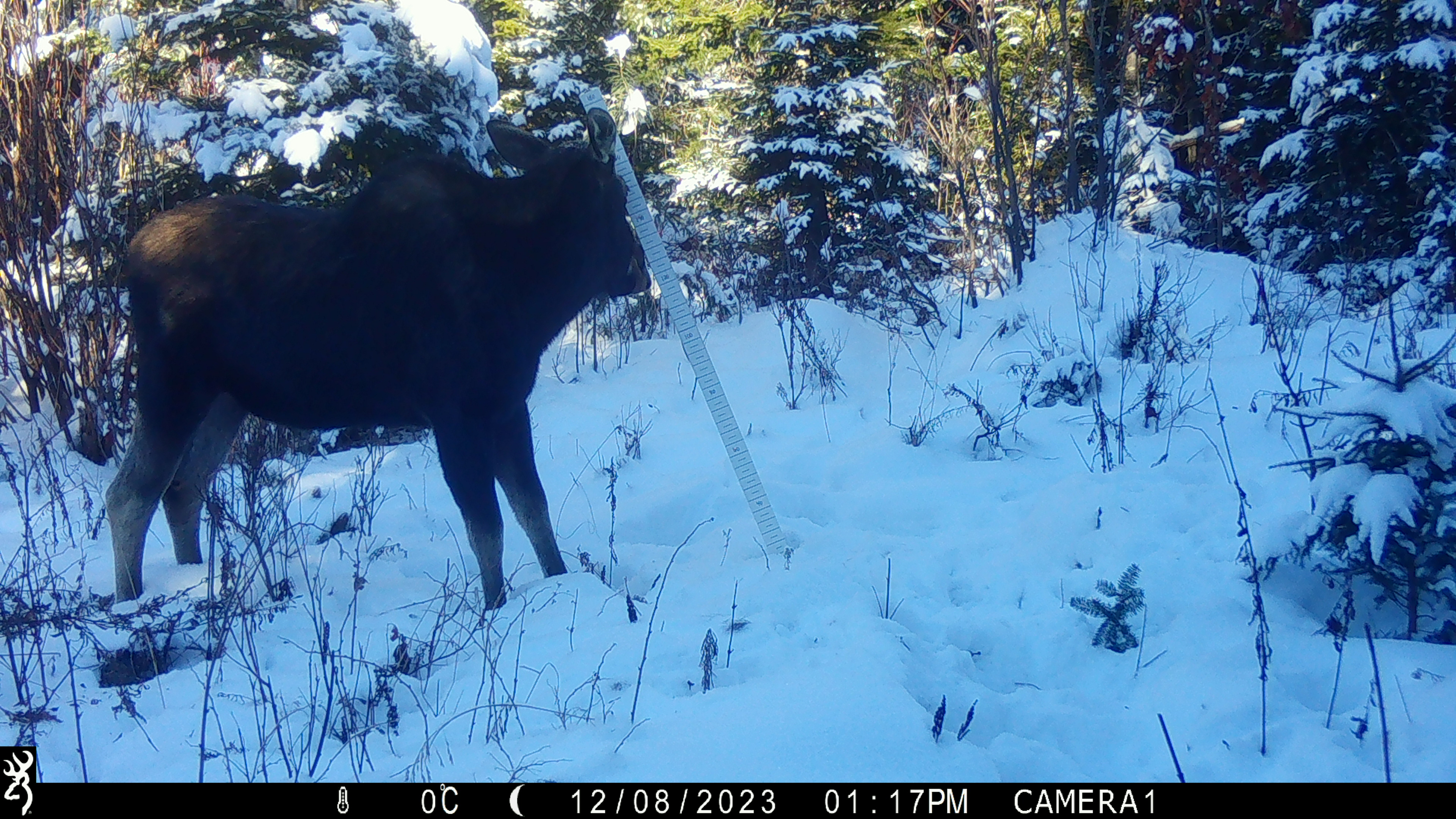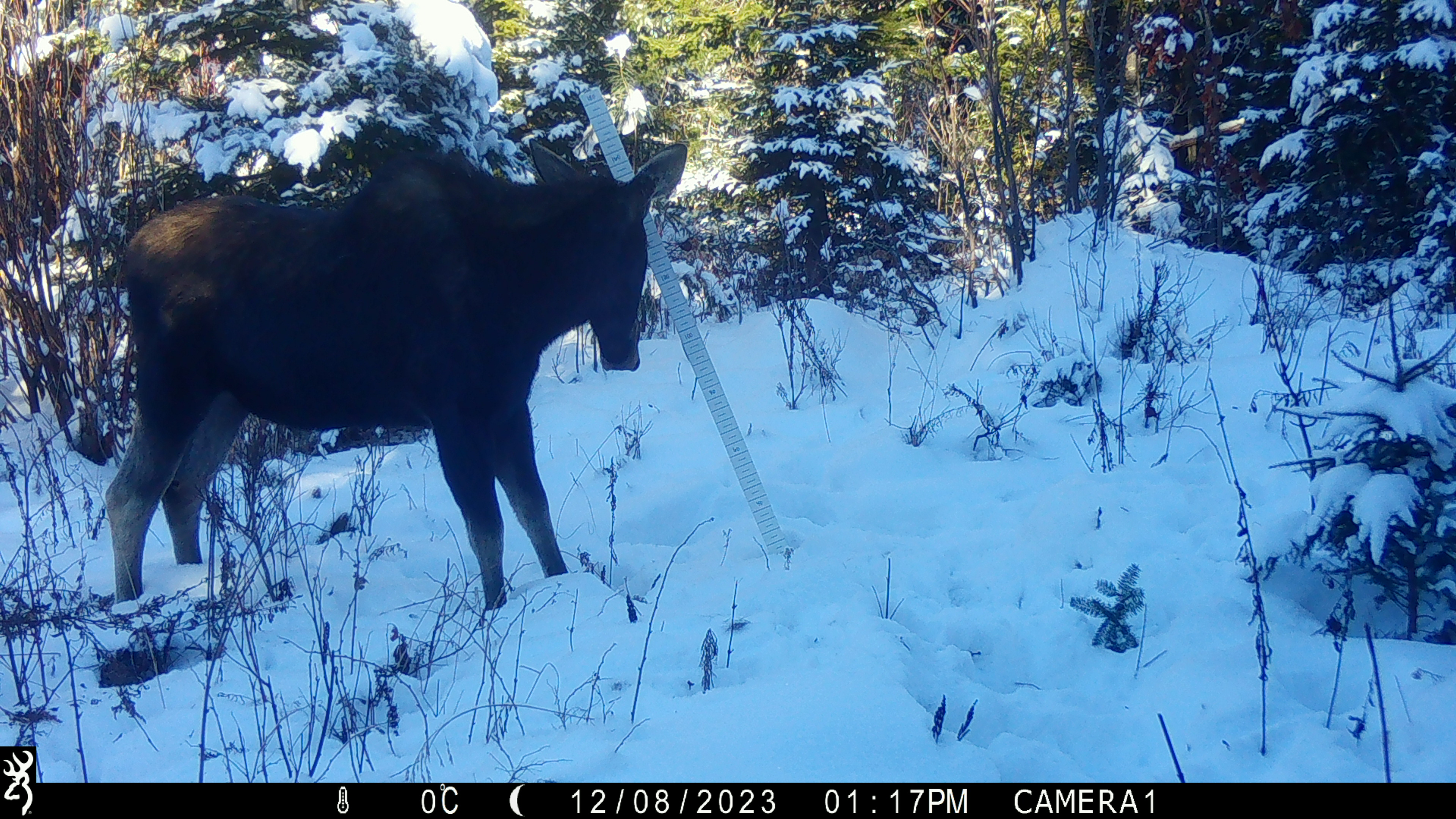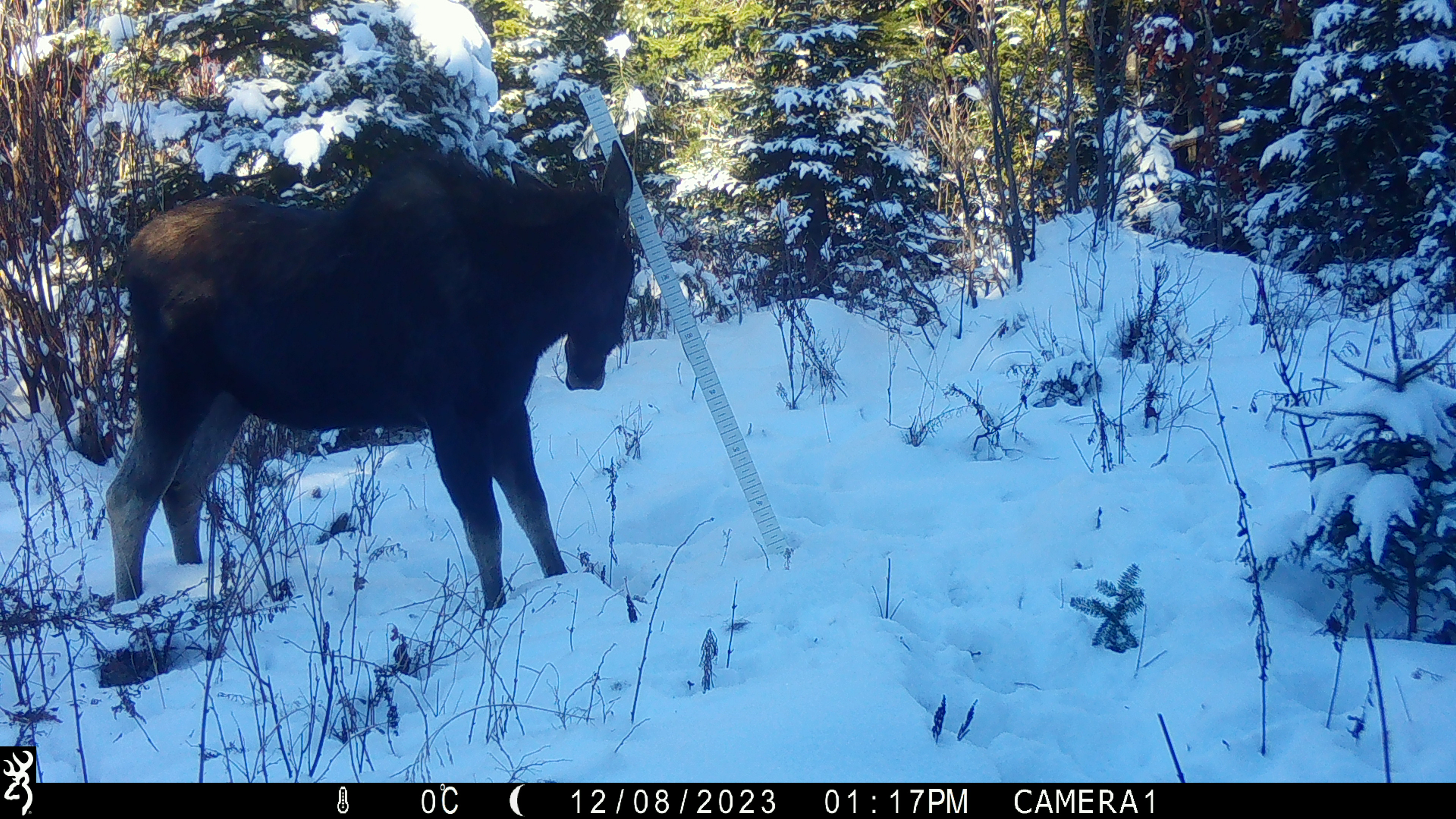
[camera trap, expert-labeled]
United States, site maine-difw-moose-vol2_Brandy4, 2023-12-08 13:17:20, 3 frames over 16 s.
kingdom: Animalia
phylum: Chordata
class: Mammalia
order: Artiodactyla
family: Cervidae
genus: Alces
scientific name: Alces alces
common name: moose